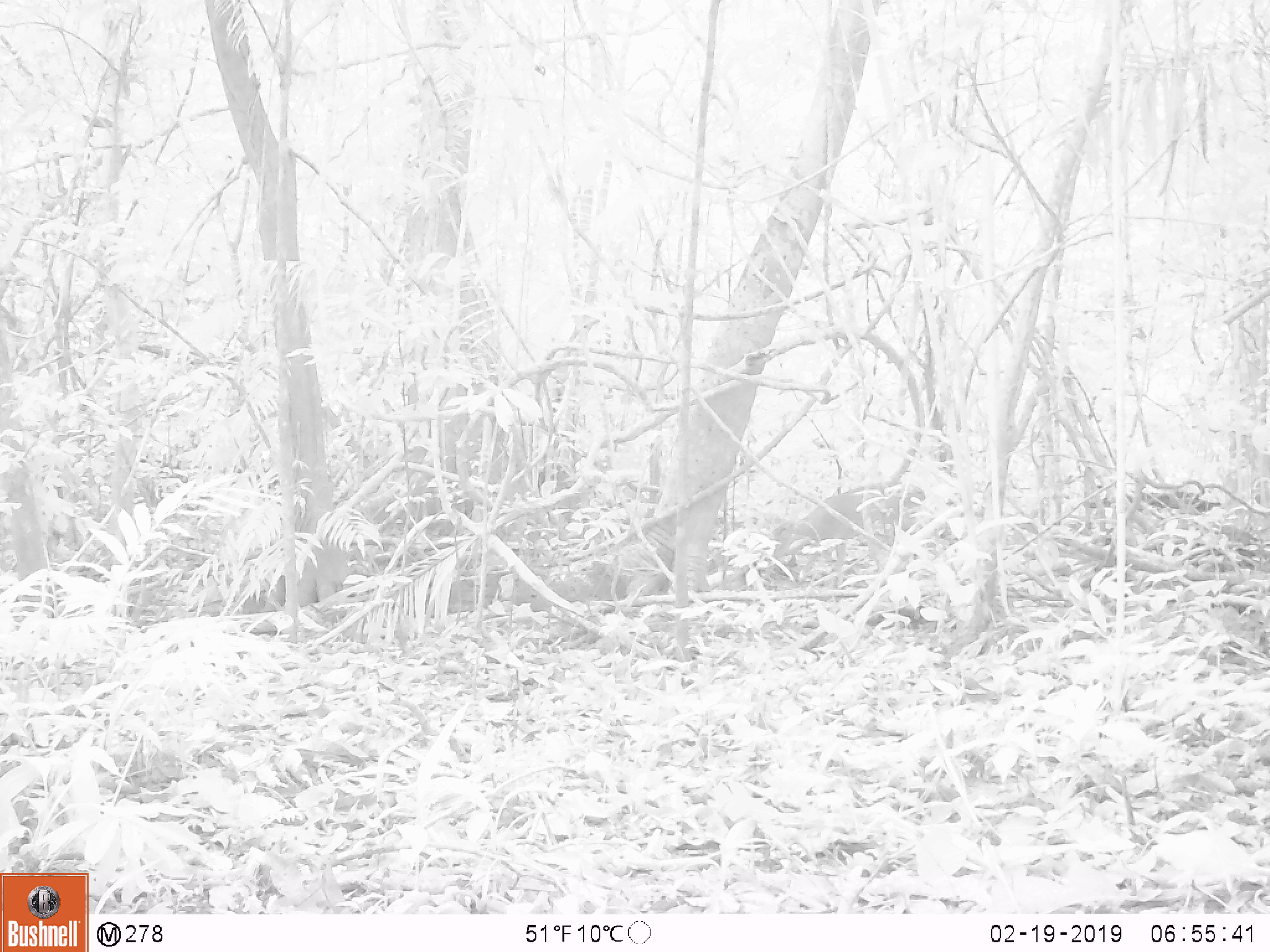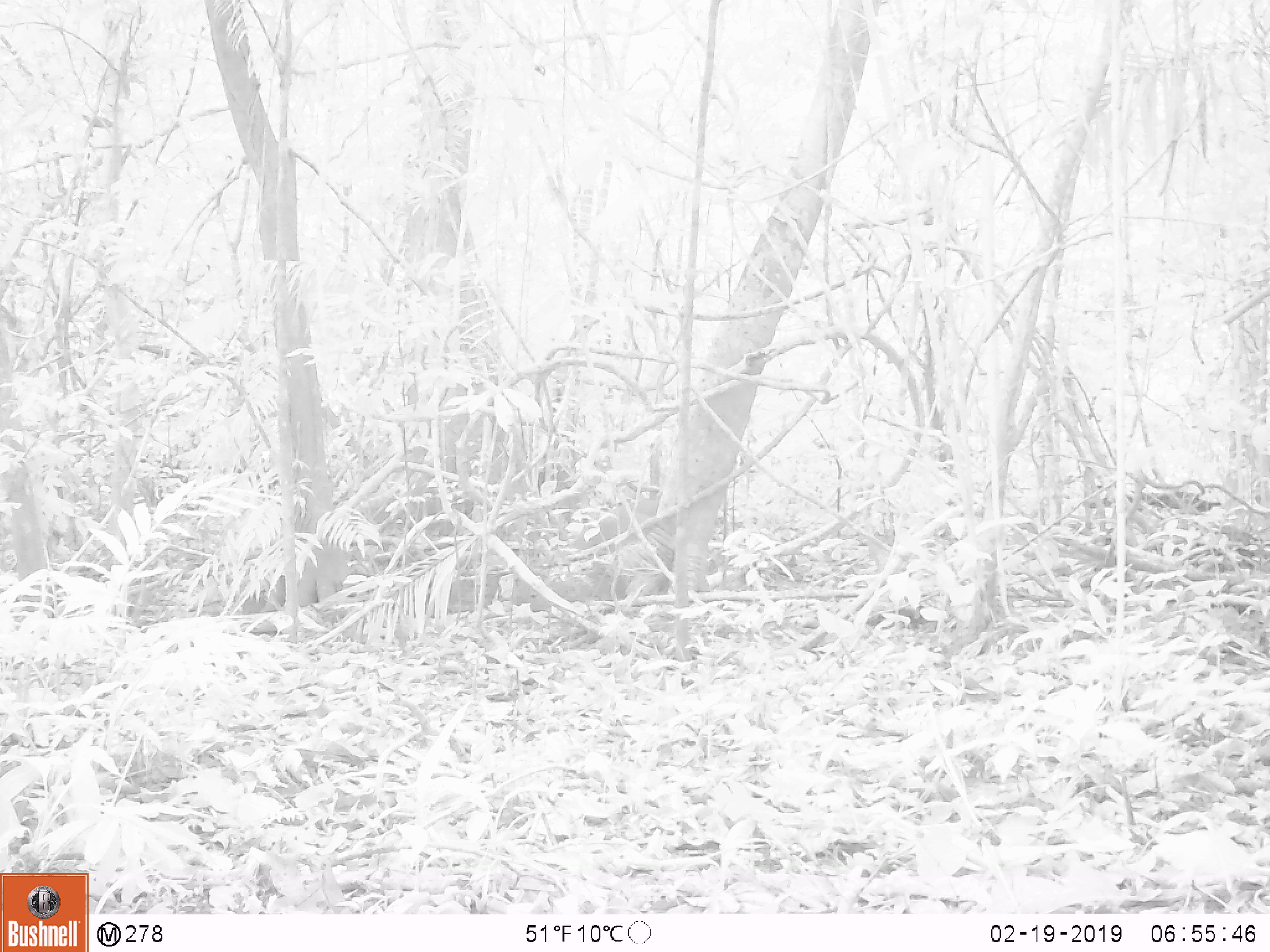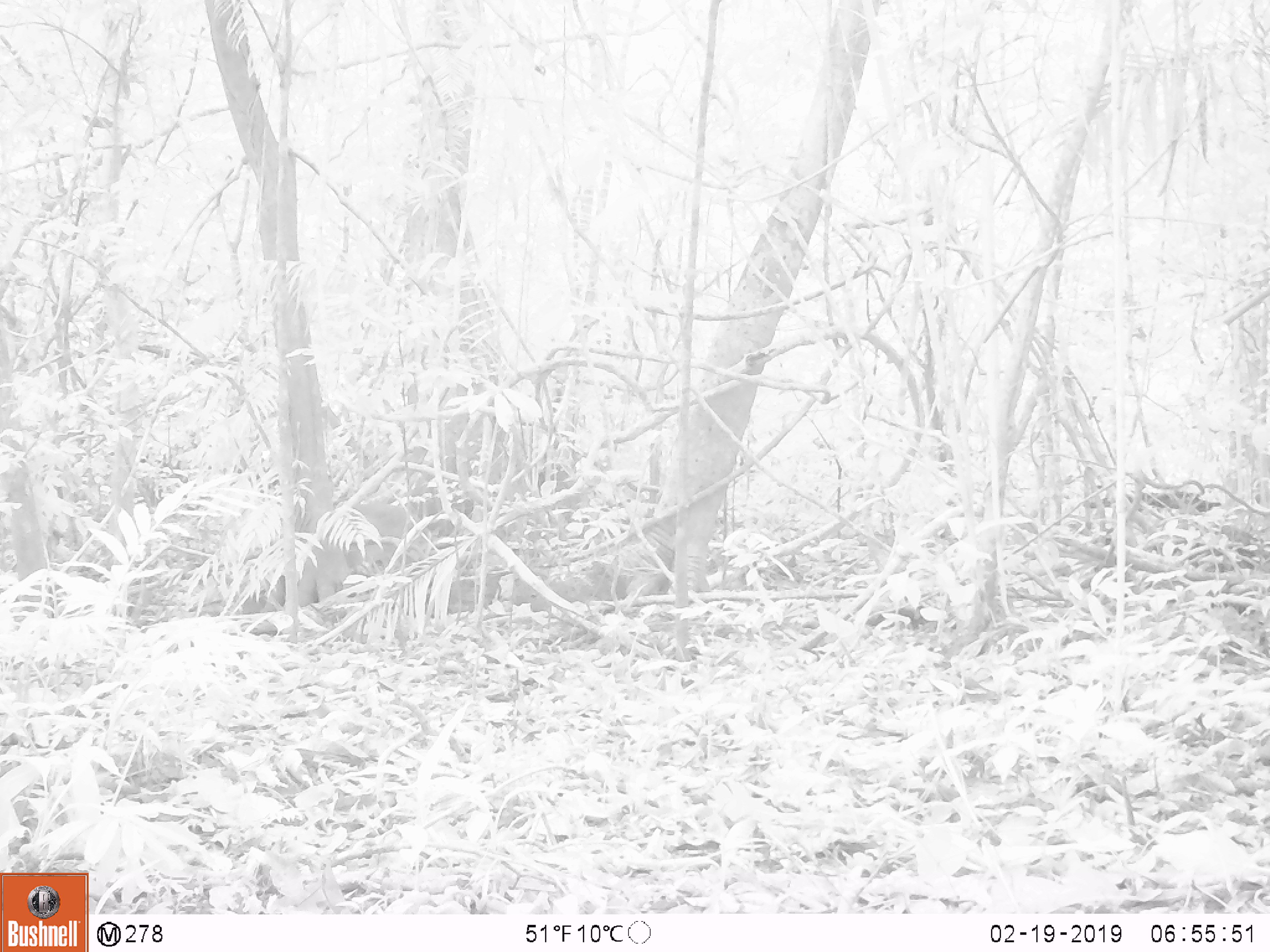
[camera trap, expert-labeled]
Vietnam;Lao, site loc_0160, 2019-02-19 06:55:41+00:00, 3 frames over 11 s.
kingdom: Animalia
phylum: Chordata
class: Mammalia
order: Artiodactyla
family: Cervidae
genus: Muntiacus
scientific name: Muntiacus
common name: muntjacs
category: unidentified muntjac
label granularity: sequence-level